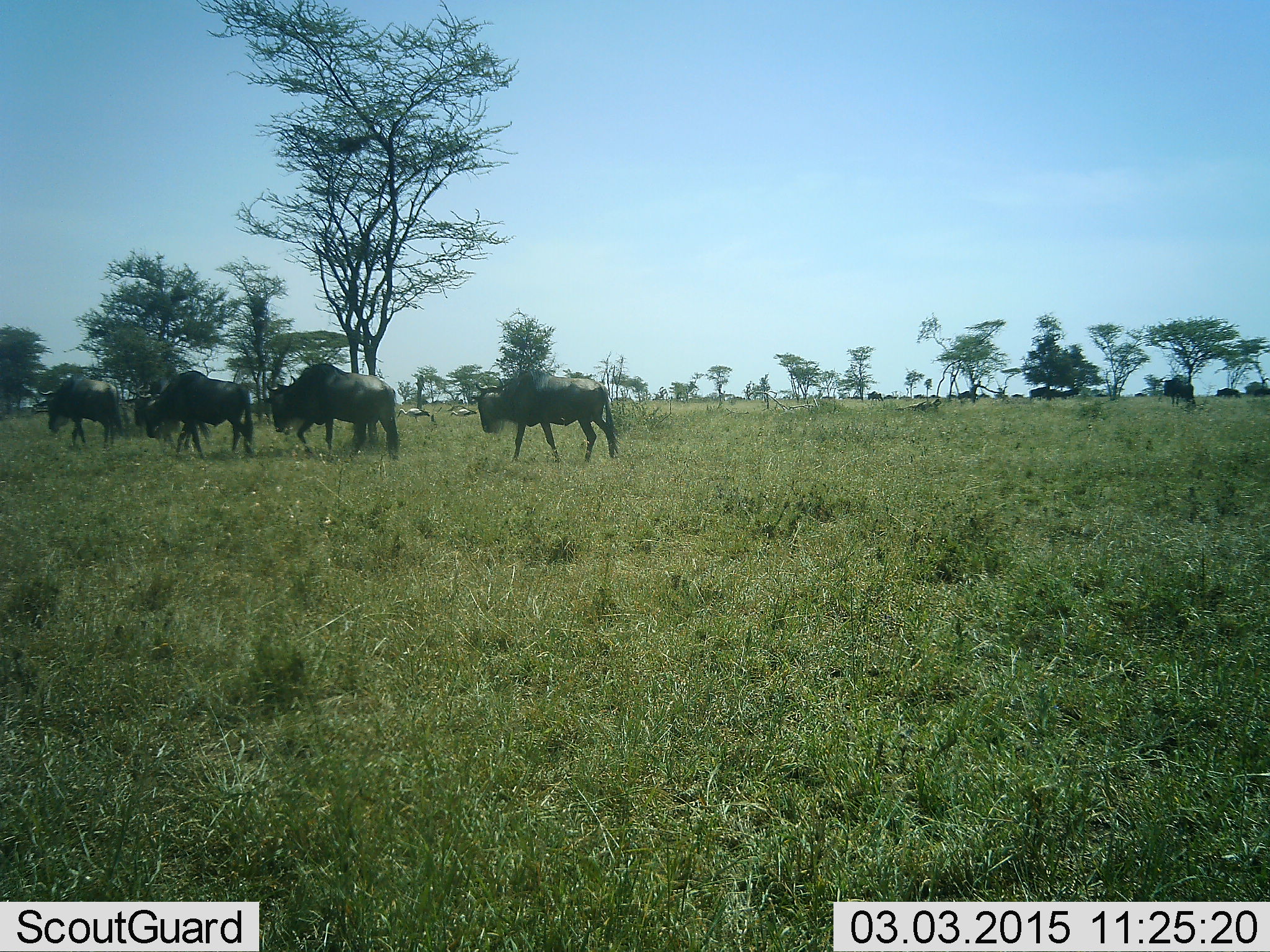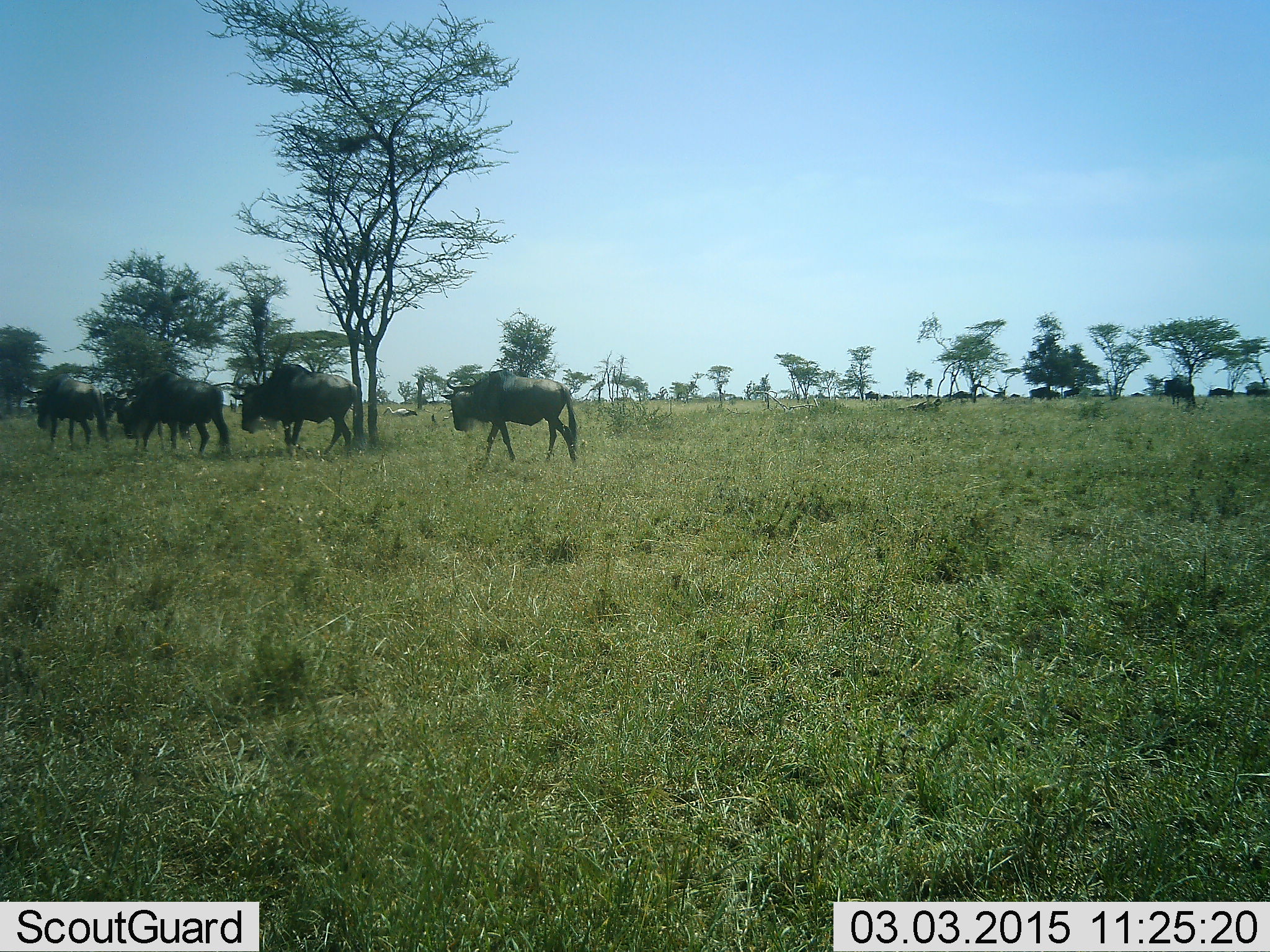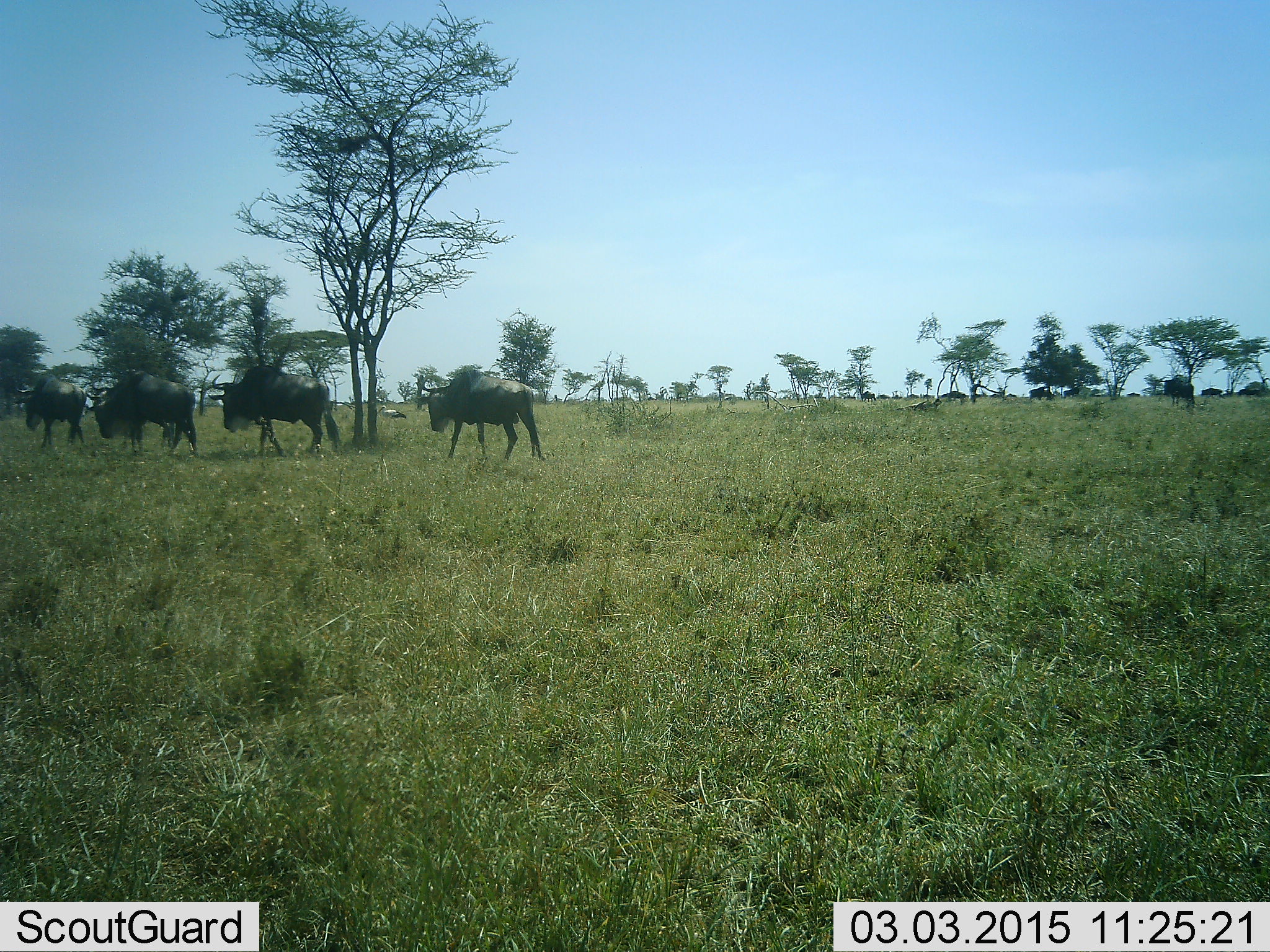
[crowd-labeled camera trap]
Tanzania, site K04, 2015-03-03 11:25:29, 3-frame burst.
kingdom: Animalia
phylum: Chordata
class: Mammalia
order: Artiodactyla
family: Bovidae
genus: Connochaetes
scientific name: Connochaetes taurinus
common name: blue wildebeest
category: wildebeest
Wildebeest (blue wildebeest) (Connochaetes taurinus), count 11-50. Behavior (volunteer vote fractions): standing 0%, resting 0%, moving 100%, interacting 0%. Young present (vote fraction): 0%. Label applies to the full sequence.